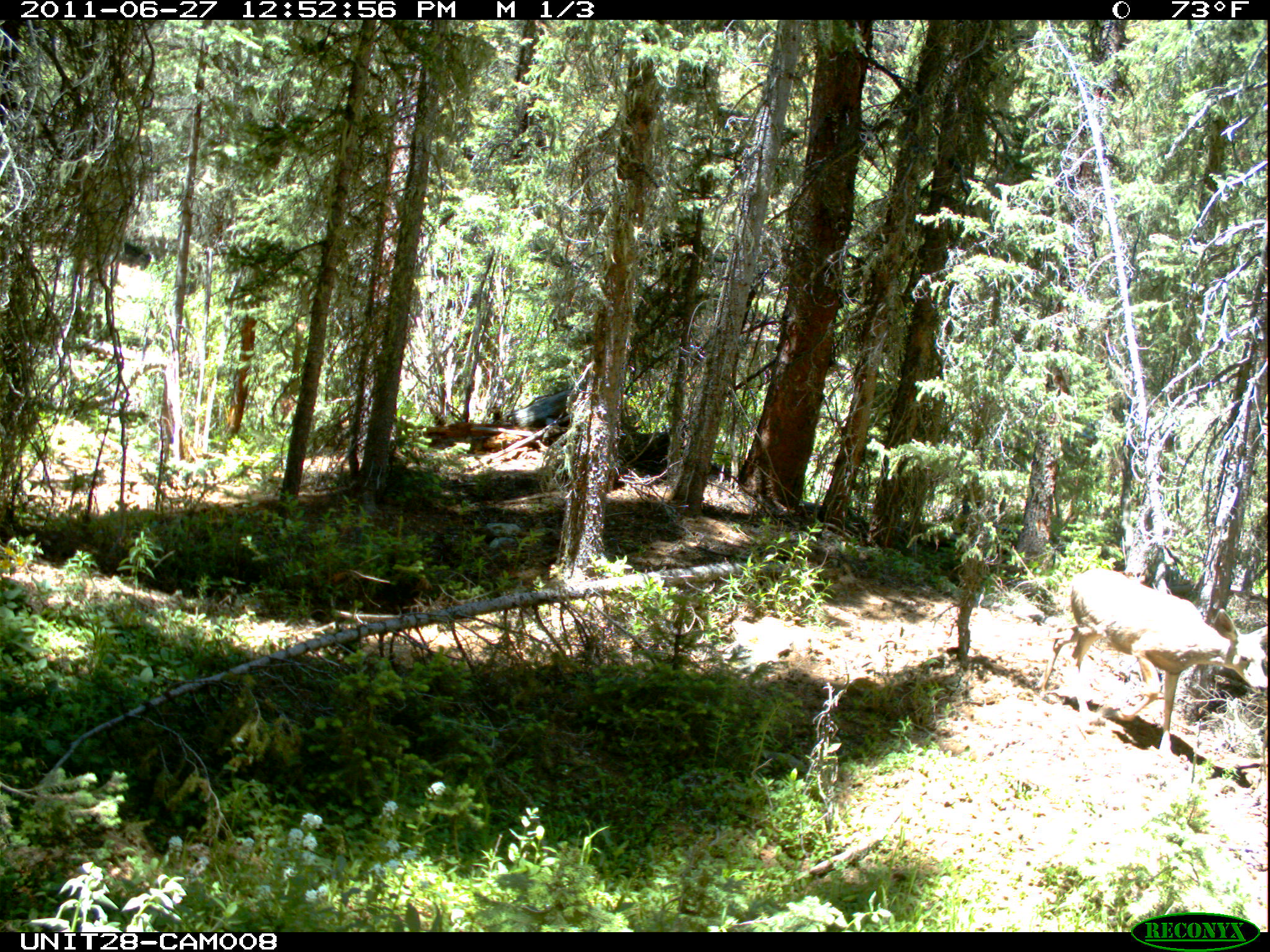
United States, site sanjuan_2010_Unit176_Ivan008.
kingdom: Animalia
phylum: Chordata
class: Mammalia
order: Artiodactyla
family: Cervidae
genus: Odocoileus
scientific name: Odocoileus hemionus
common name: mule deer